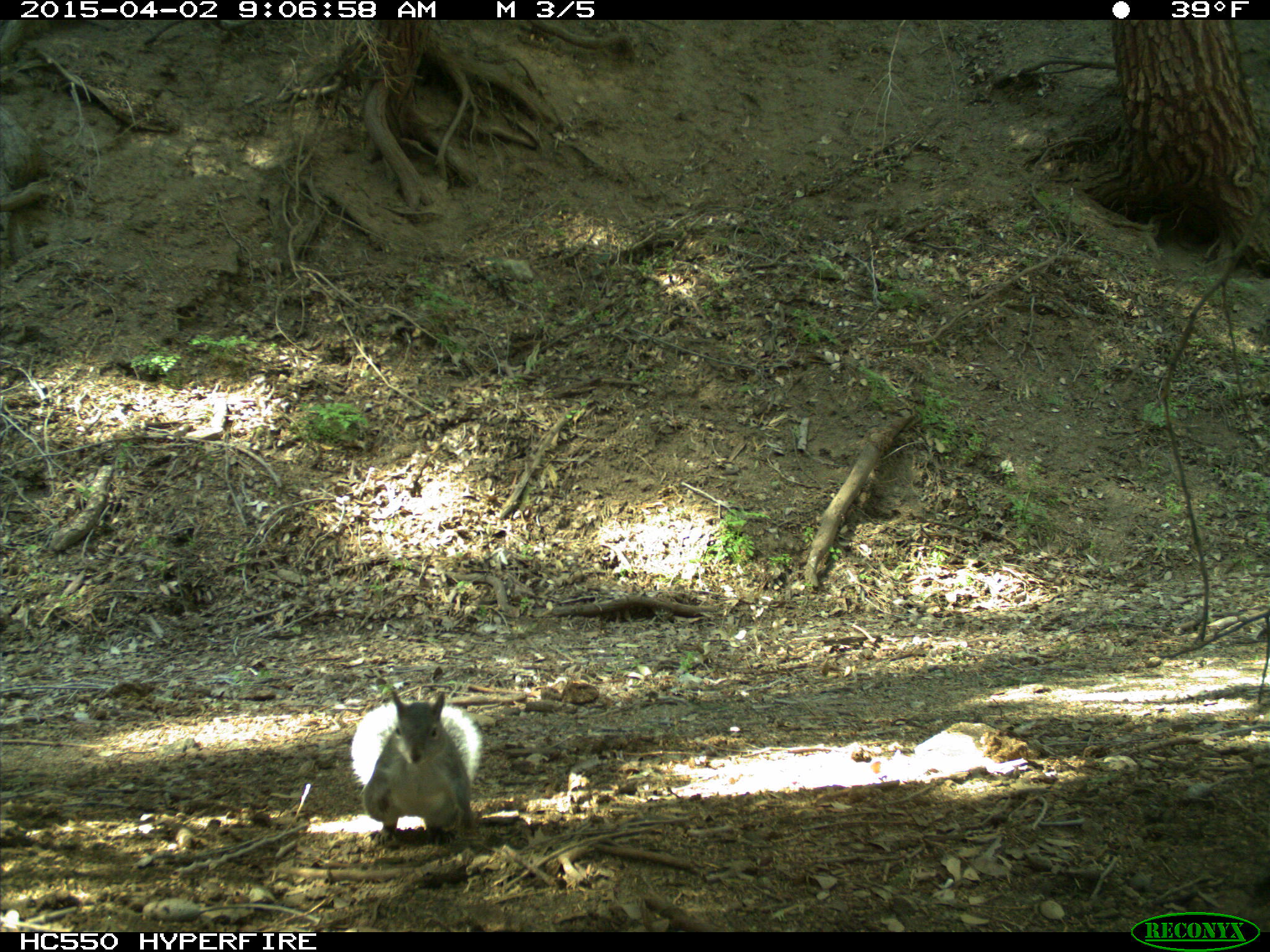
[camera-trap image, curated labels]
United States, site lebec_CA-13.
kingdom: Animalia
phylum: Chordata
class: Mammalia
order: Rodentia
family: Sciuridae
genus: Sciurus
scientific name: Sciurus carolinensis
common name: eastern gray squirrel